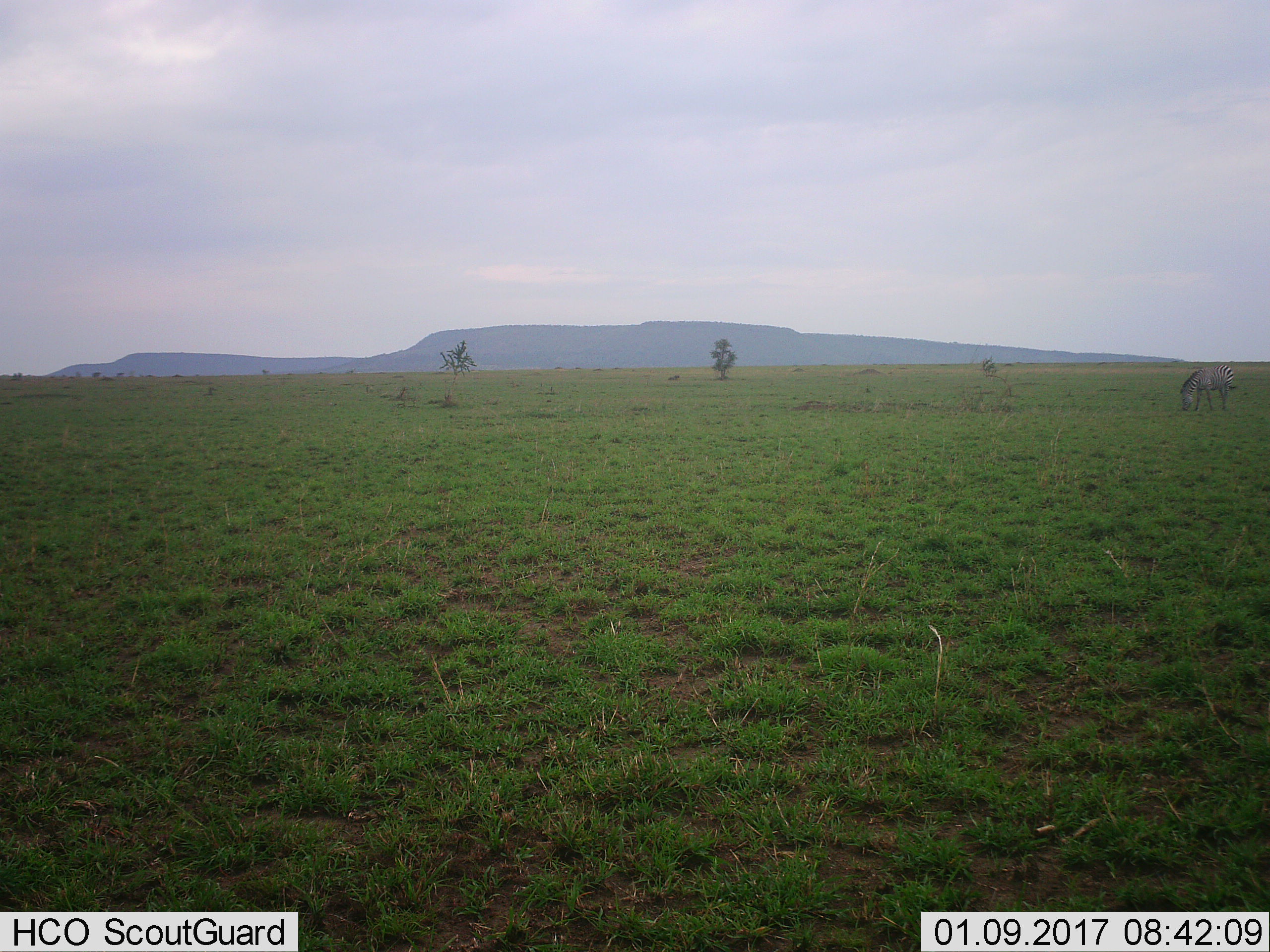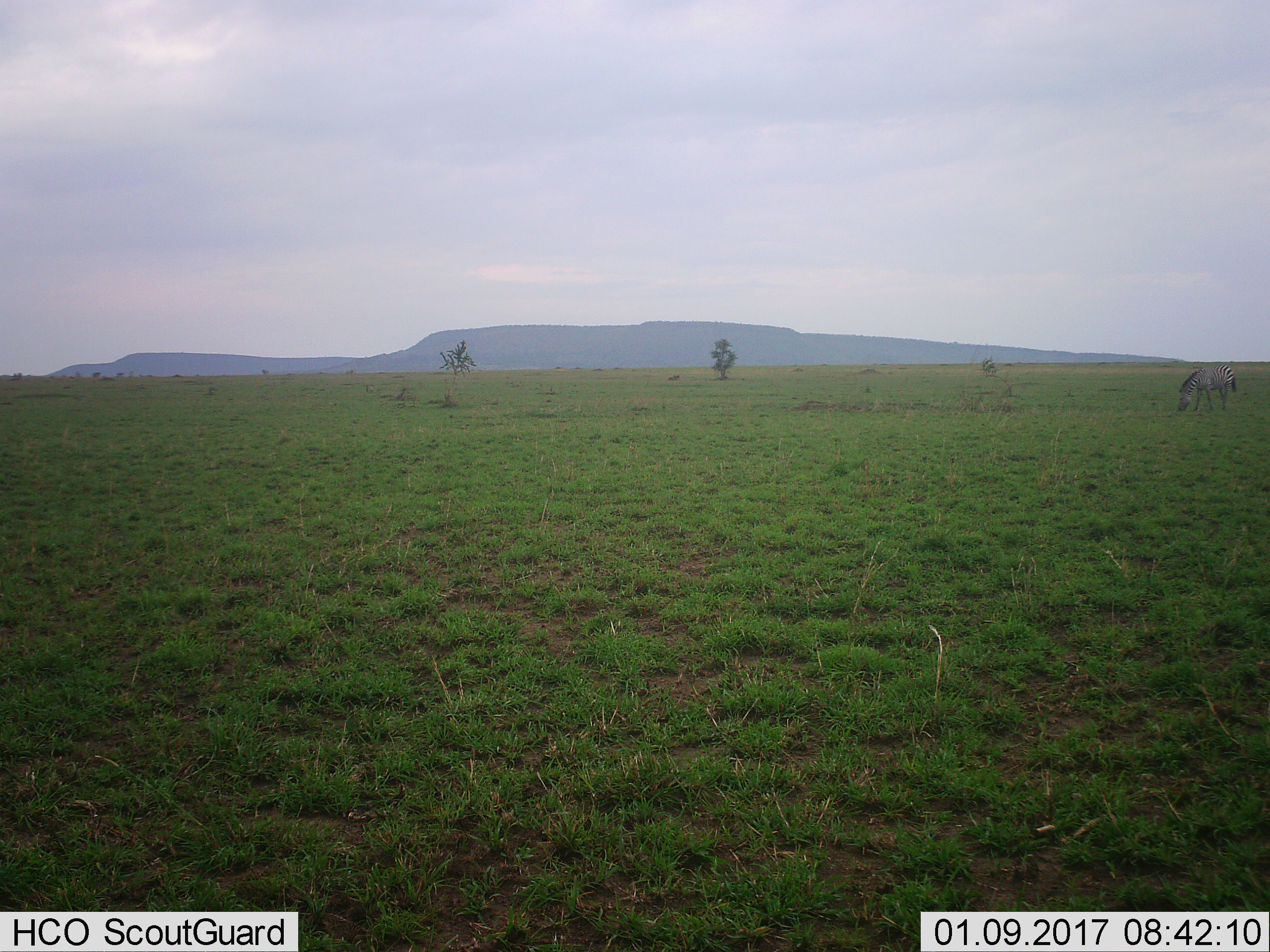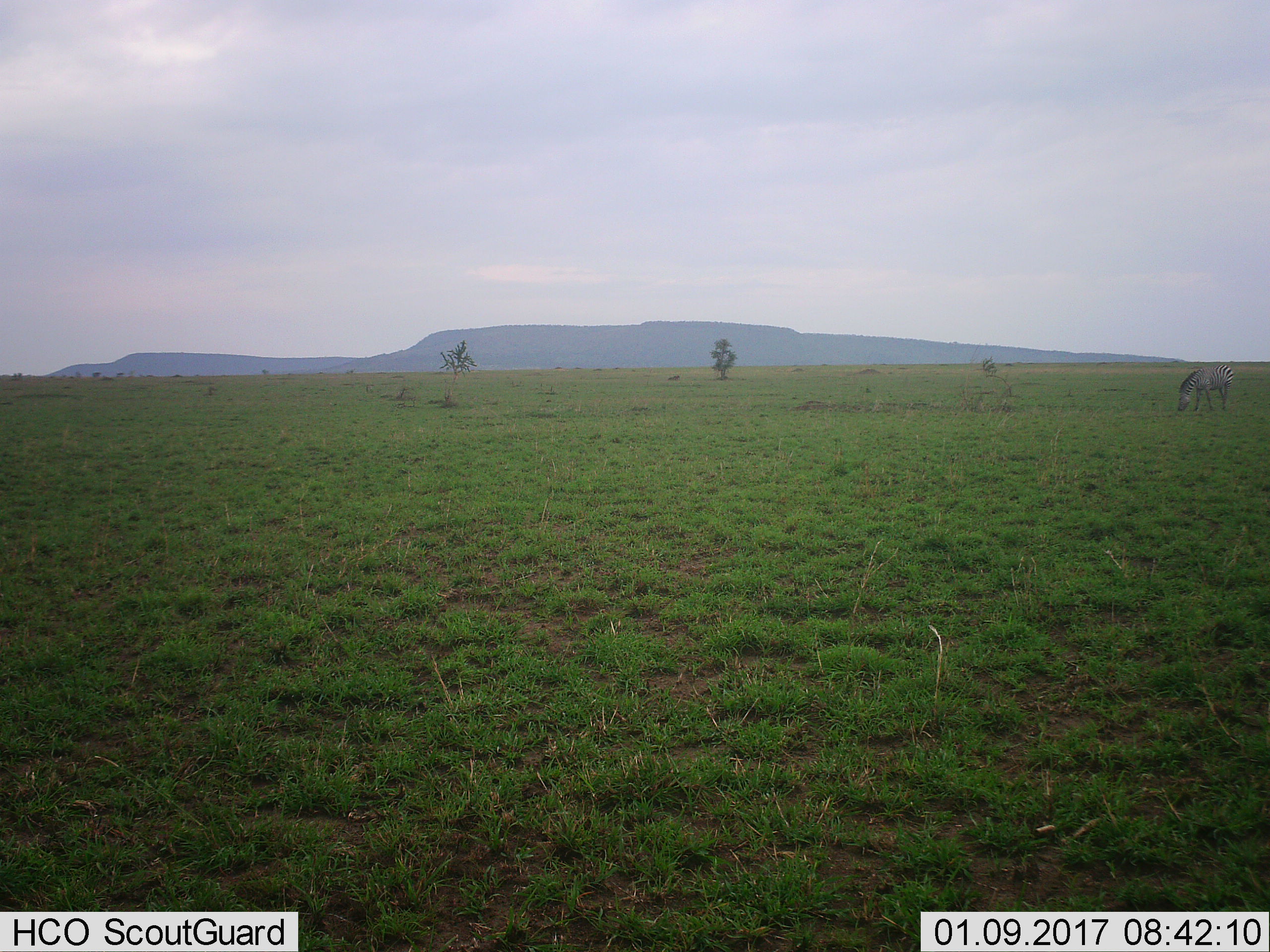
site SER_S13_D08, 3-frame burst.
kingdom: Animalia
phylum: Chordata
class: Mammalia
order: Perissodactyla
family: Equidae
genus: Equus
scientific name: Equus quagga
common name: plains zebra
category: zebraplains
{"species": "zebraplains (plains zebra) (Equus quagga)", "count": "1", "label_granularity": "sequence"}